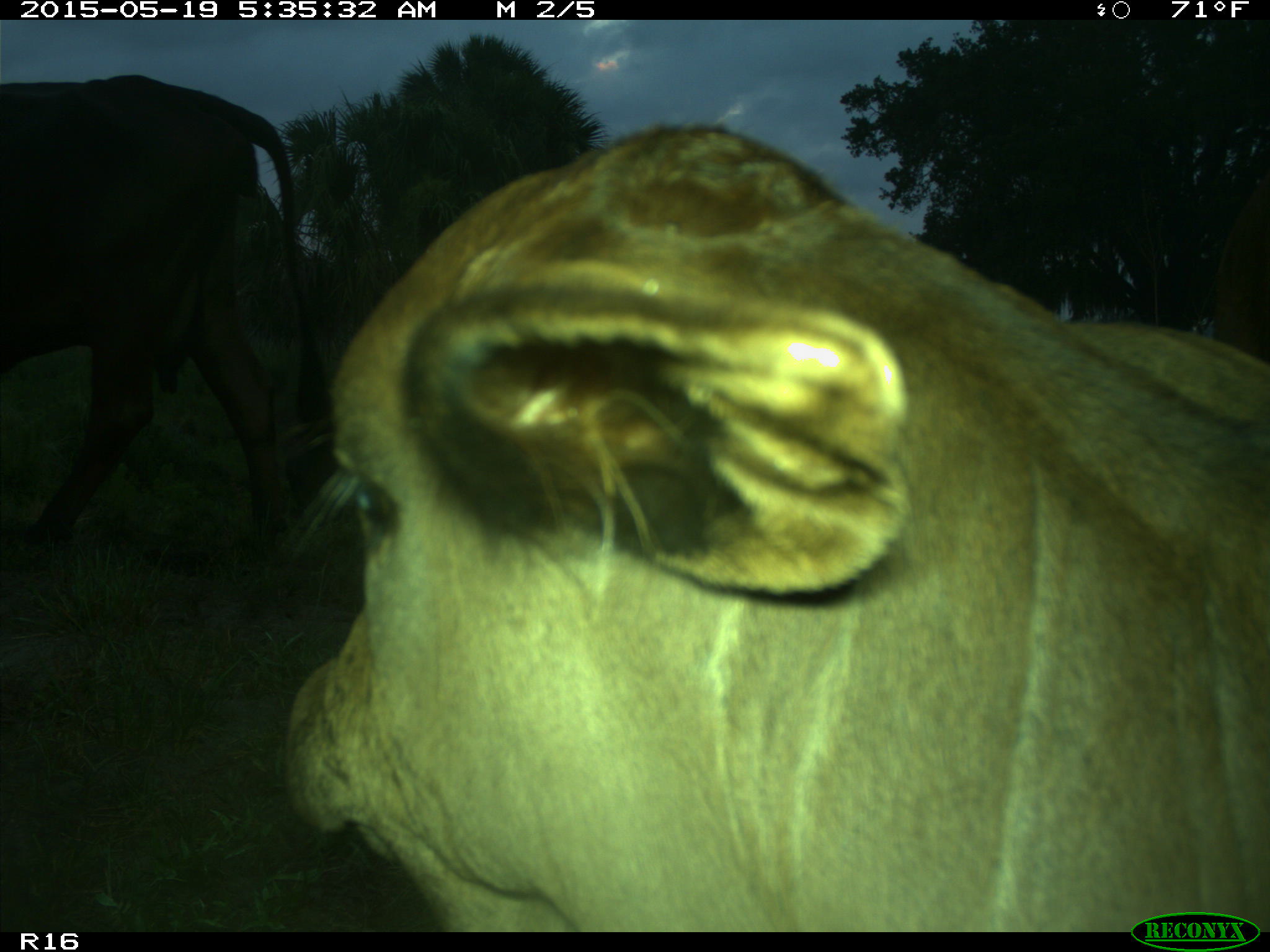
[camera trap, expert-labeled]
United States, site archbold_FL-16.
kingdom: Animalia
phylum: Chordata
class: Mammalia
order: Artiodactyla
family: Suidae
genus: Sus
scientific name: Sus scrofa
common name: wild boar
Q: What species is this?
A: Sus scrofa (wild boar).